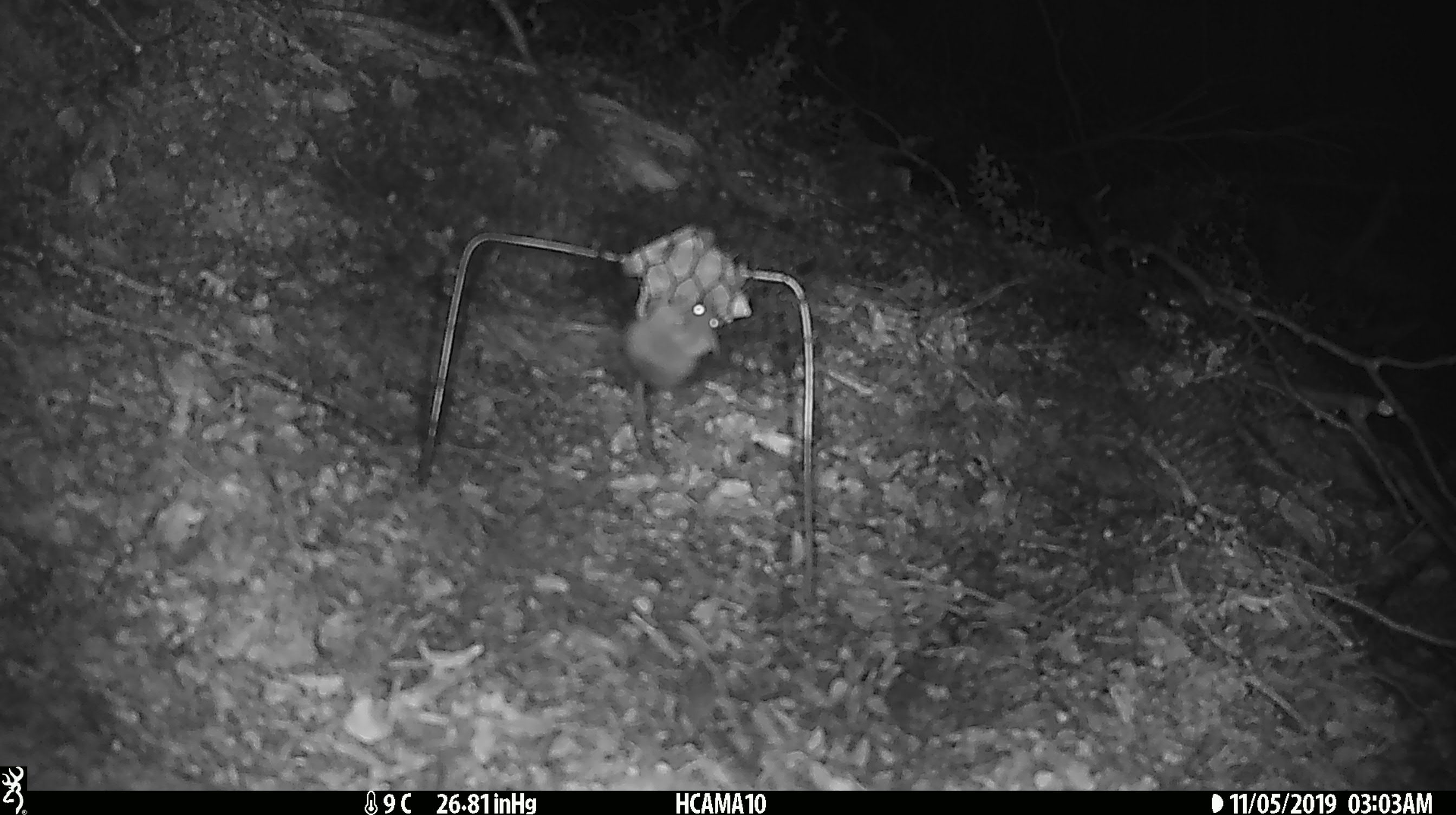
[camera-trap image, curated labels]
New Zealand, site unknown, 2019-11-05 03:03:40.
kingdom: Animalia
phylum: Chordata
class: Mammalia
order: Rodentia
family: Muridae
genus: Mus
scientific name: Mus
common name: mouse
Mouse (Mus).